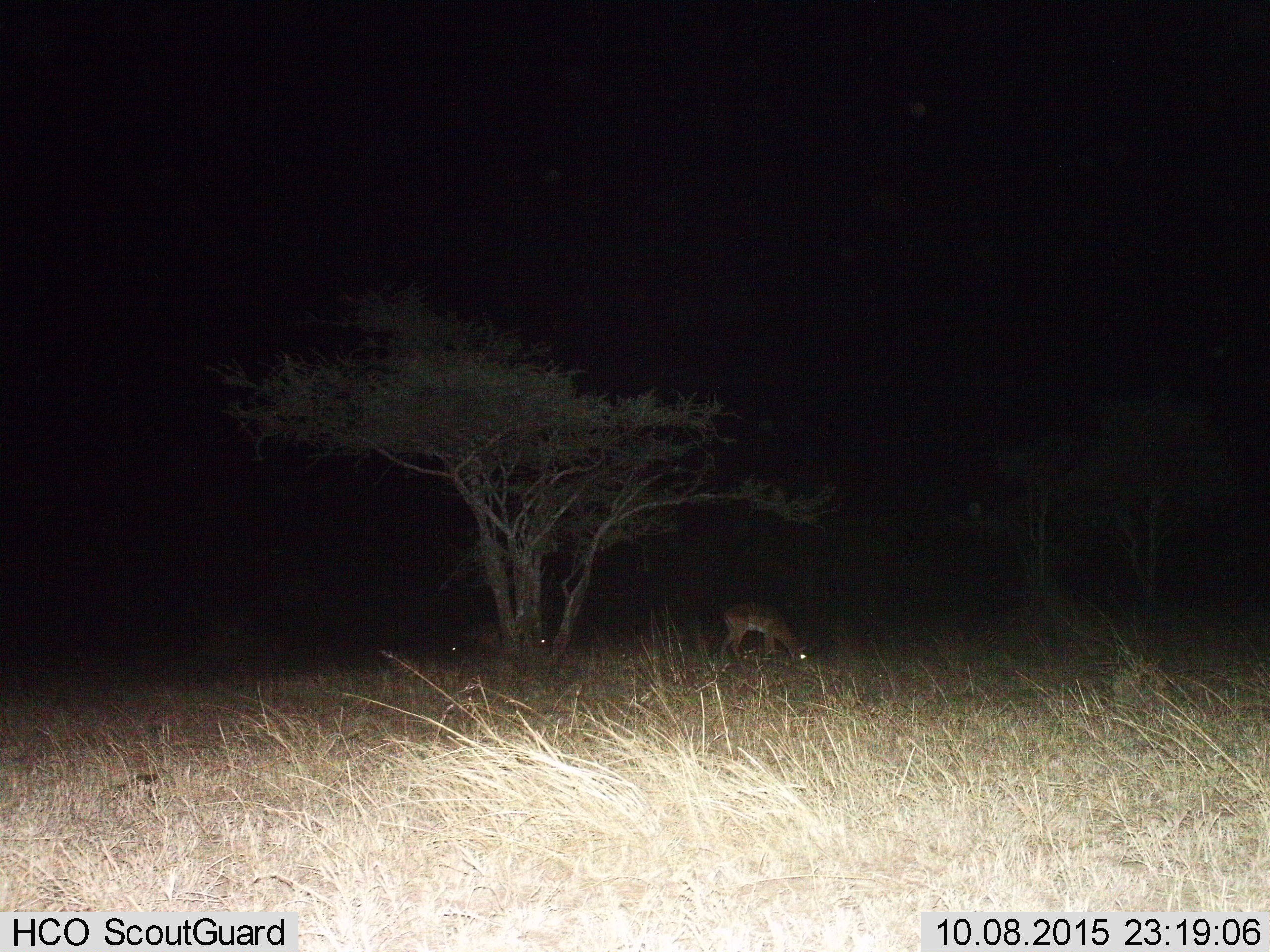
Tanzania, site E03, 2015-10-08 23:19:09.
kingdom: Animalia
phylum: Chordata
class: Mammalia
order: Artiodactyla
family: Bovidae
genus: Aepyceros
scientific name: Aepyceros melampus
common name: impala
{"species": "impala (Aepyceros melampus)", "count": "1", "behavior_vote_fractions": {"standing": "33%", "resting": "0%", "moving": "0%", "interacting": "0%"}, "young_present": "0%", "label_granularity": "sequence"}